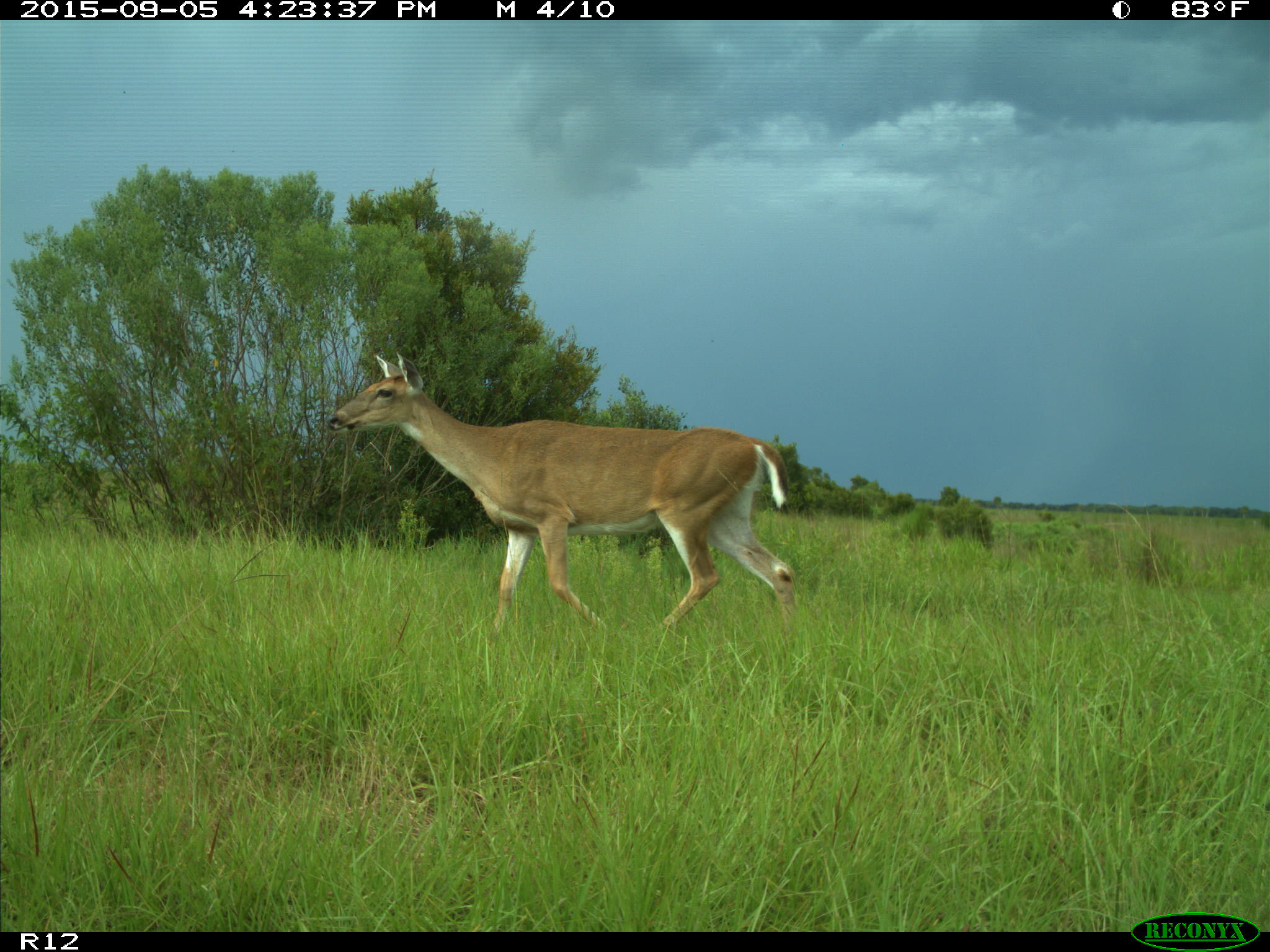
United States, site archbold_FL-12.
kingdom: Animalia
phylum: Chordata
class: Mammalia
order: Artiodactyla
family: Cervidae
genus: Odocoileus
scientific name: Odocoileus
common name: deer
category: unidentified deer